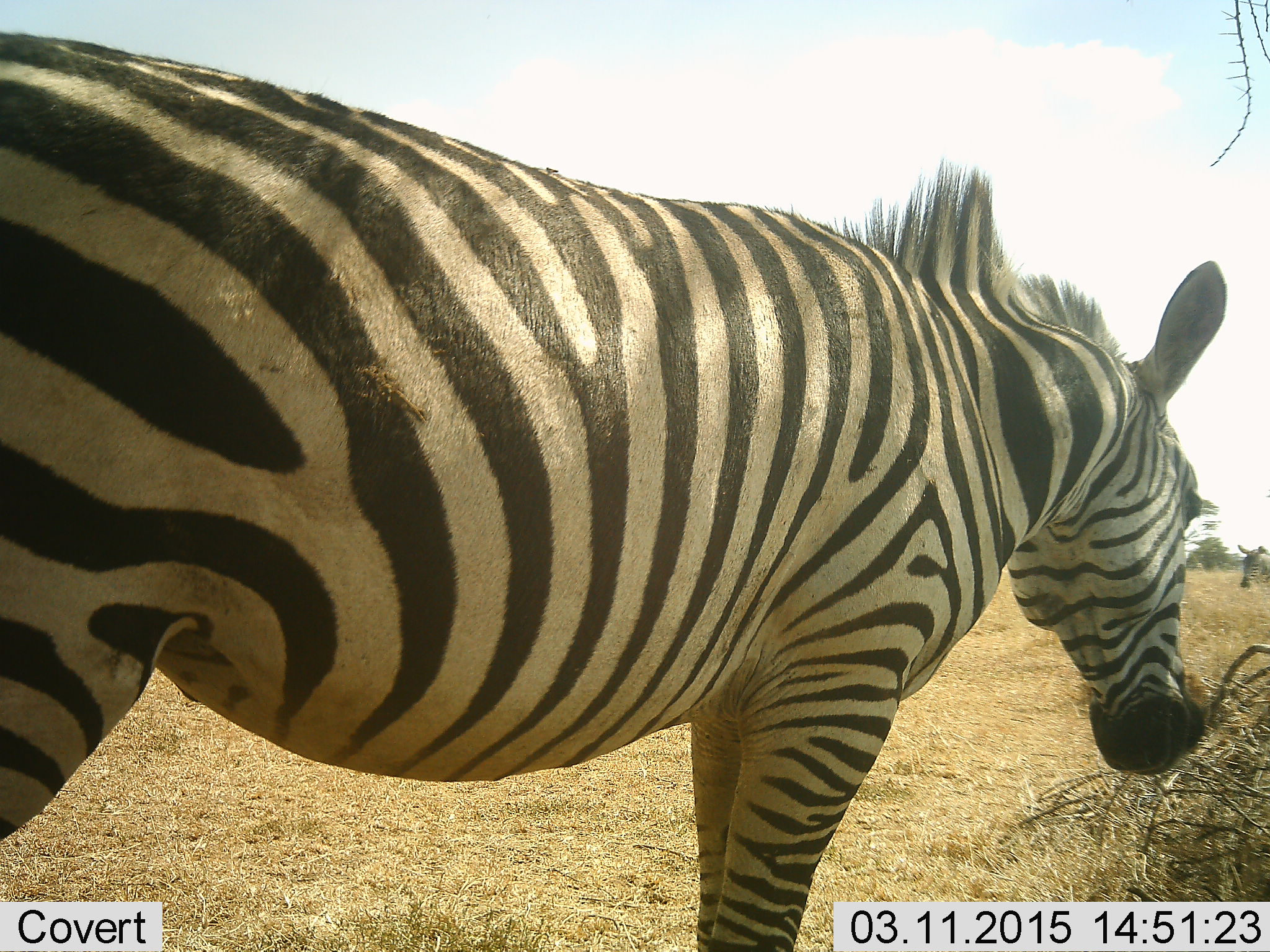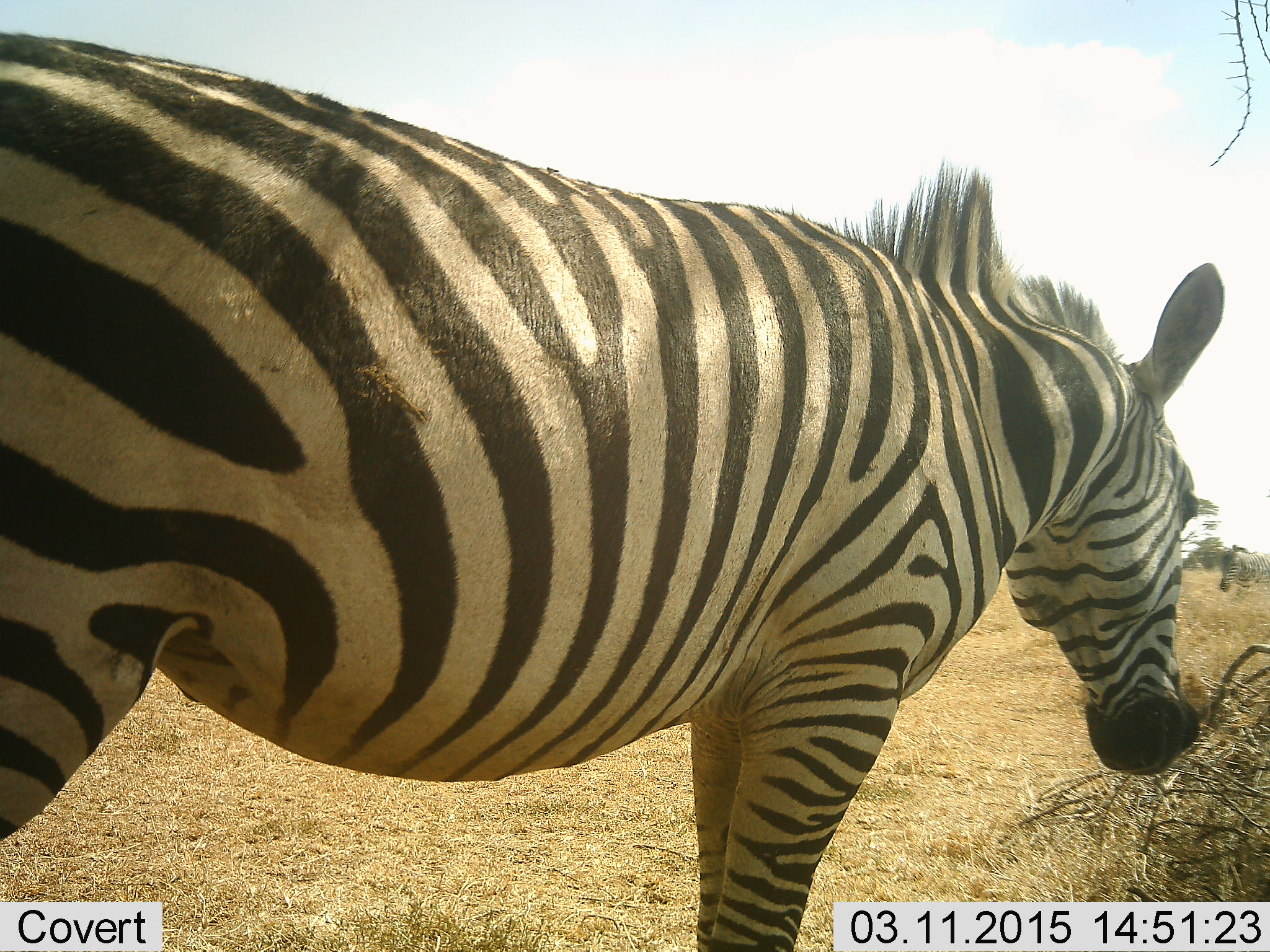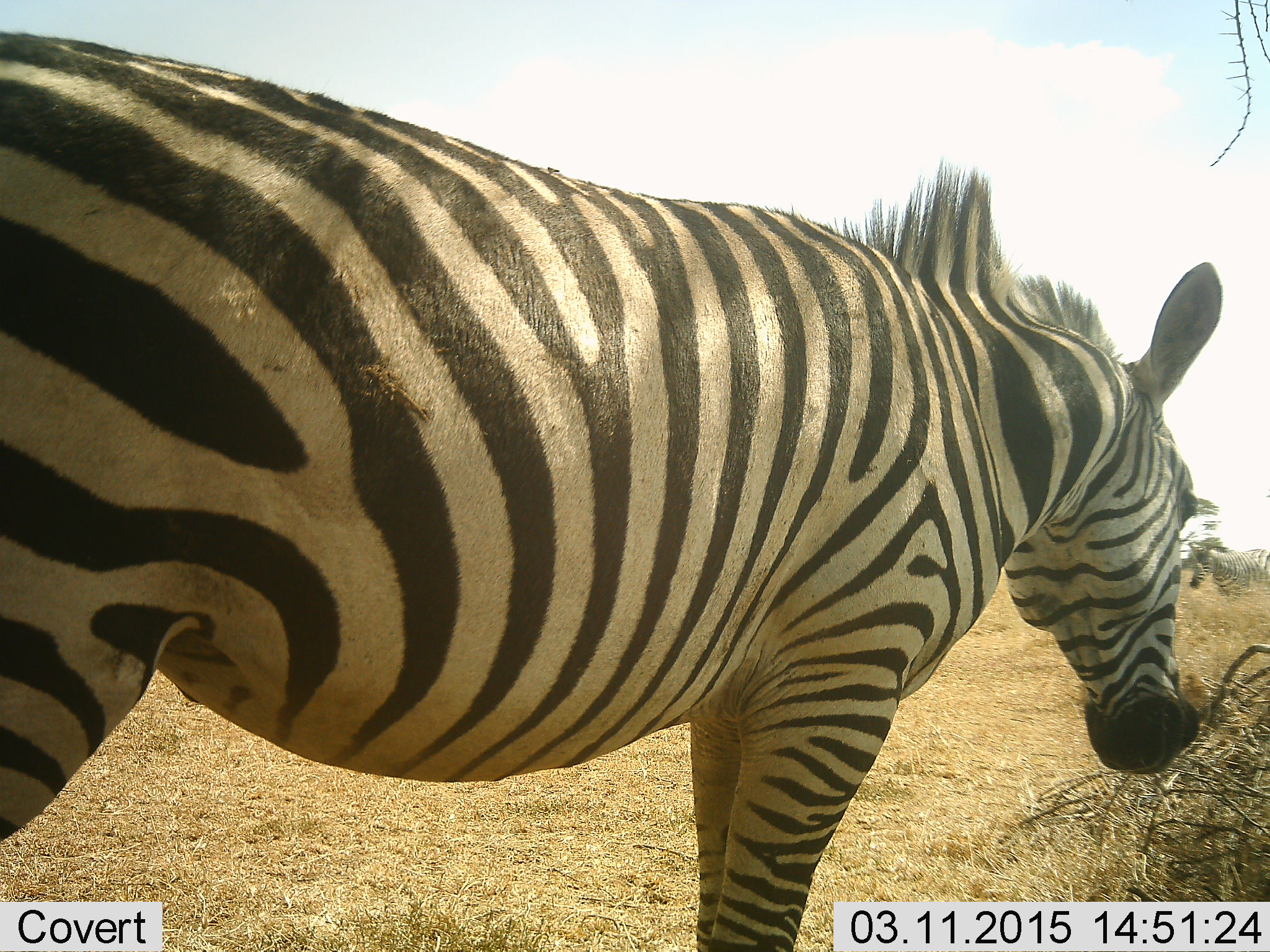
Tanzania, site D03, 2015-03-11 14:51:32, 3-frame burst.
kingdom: Animalia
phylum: Chordata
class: Mammalia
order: Perissodactyla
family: Equidae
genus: Equus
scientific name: Equus quagga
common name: plains zebra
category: zebra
Zebra (plains zebra) (Equus quagga), count 2. Behavior (volunteer vote fractions): standing 60%, resting 10%, moving 70%, interacting 0%. Young present (vote fraction): 0%. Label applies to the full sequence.